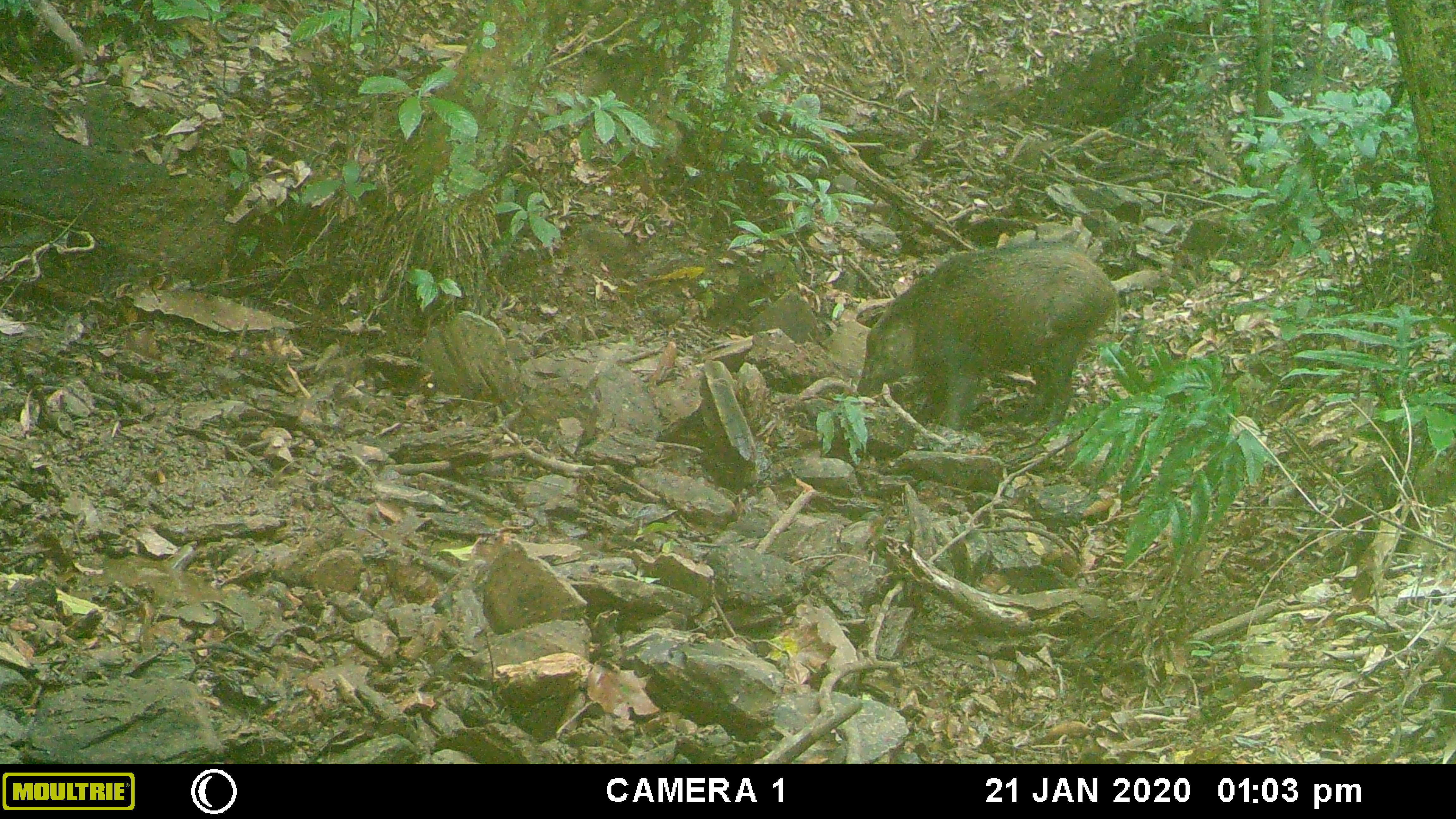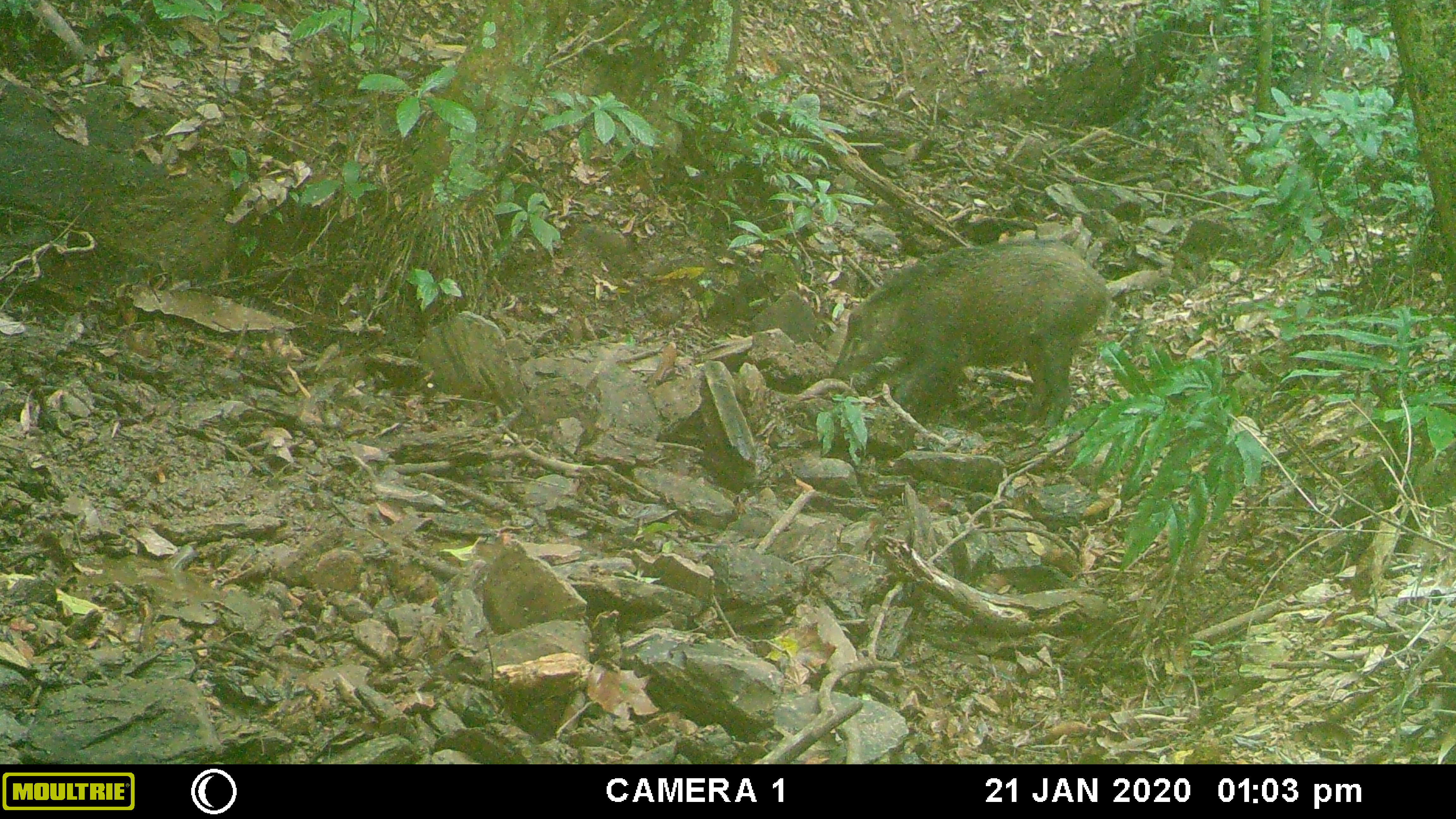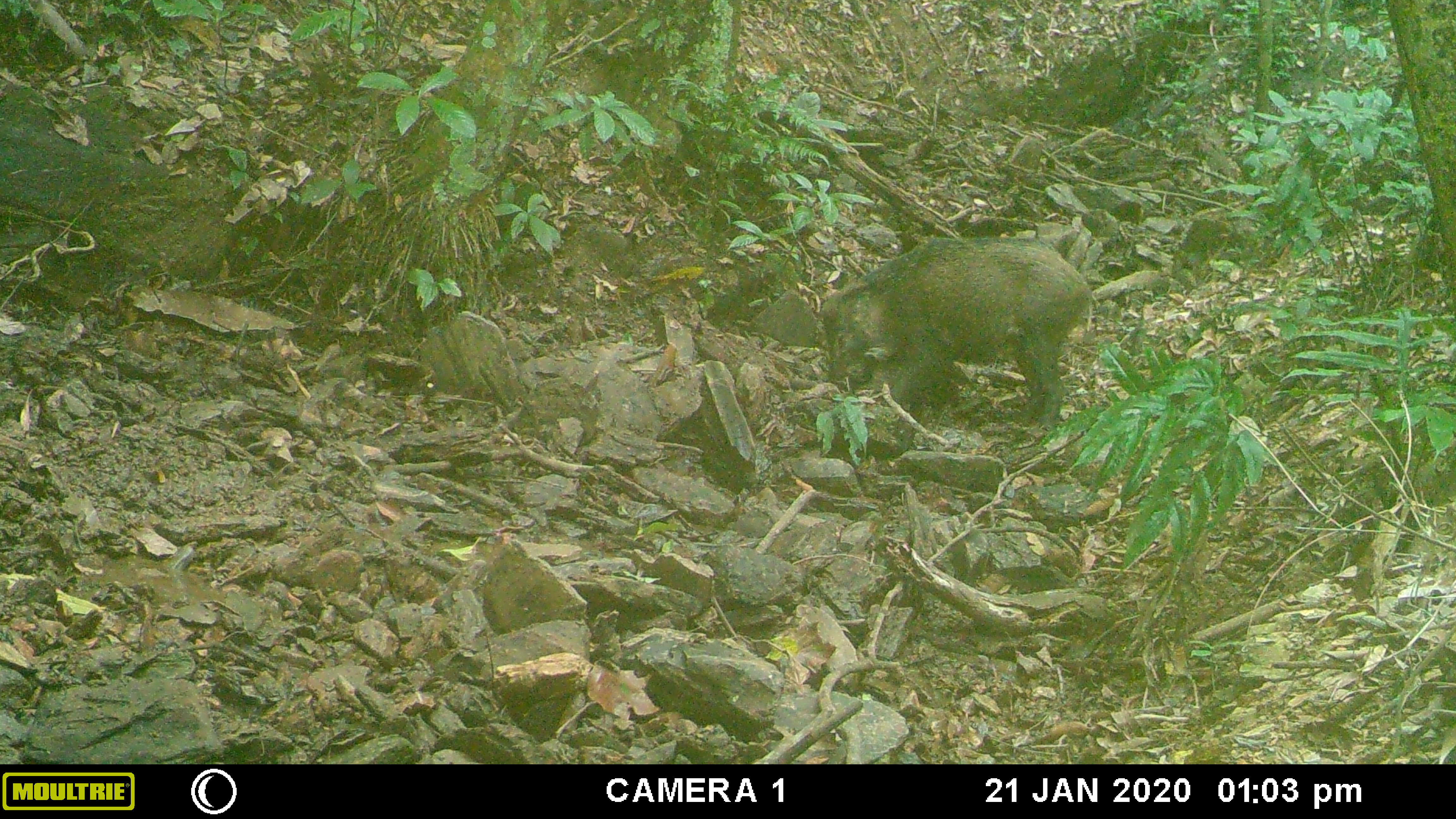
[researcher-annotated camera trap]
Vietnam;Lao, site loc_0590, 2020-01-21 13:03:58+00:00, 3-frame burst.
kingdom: Animalia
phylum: Chordata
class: Mammalia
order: Artiodactyla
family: Suidae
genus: Sus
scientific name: Sus scrofa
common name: eurasian wild pig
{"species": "eurasian wild pig (Sus scrofa)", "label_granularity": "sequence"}